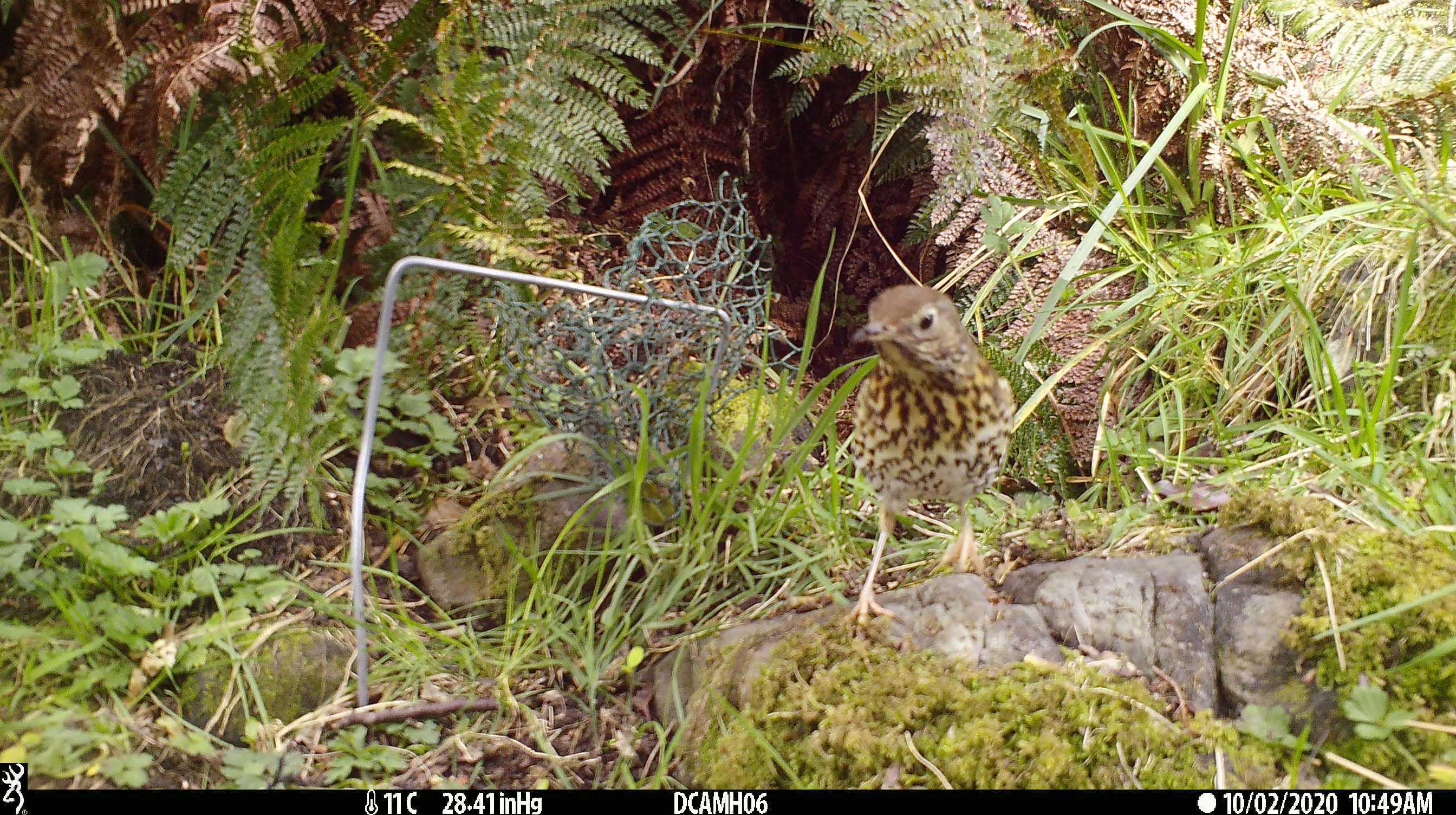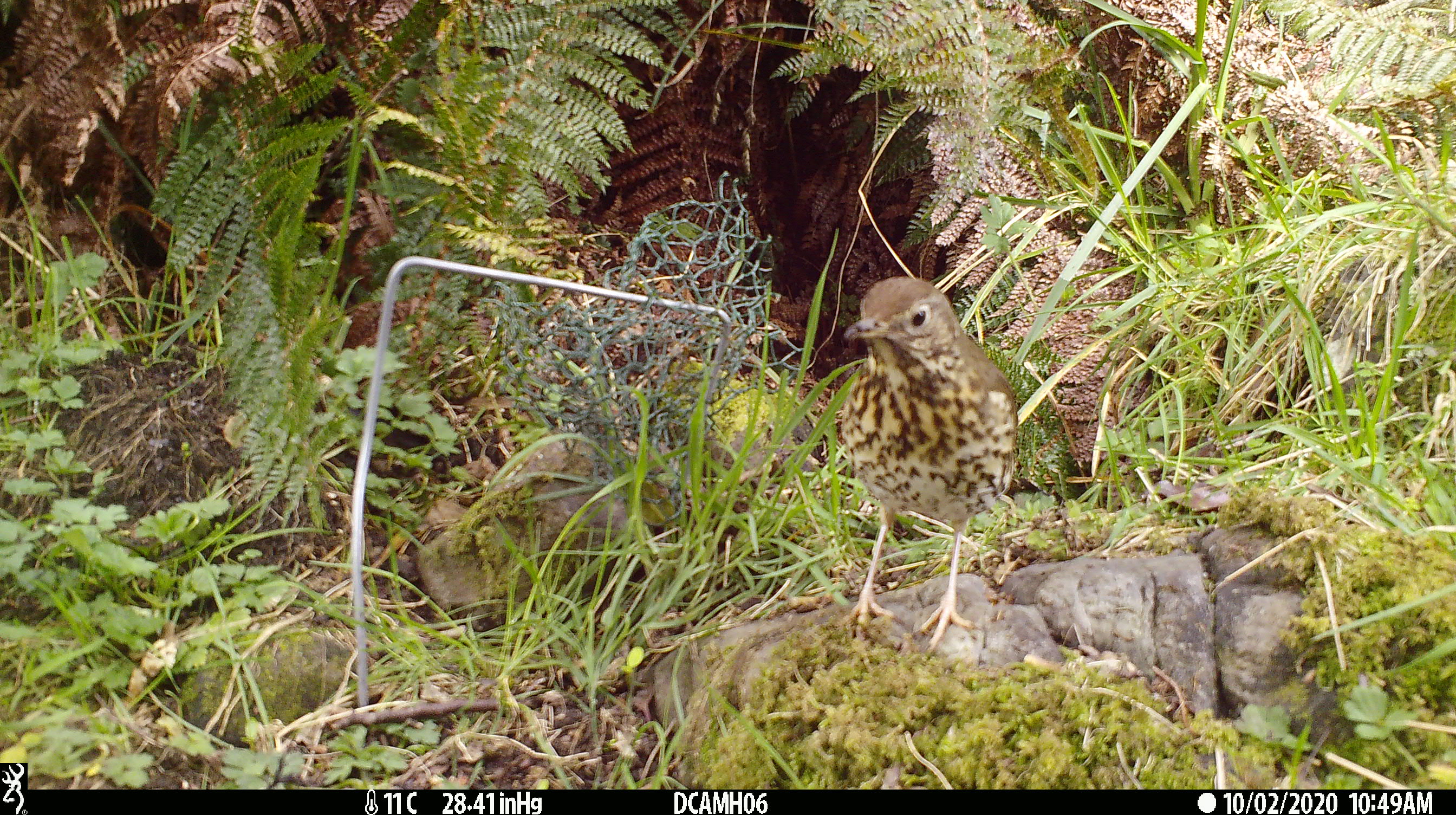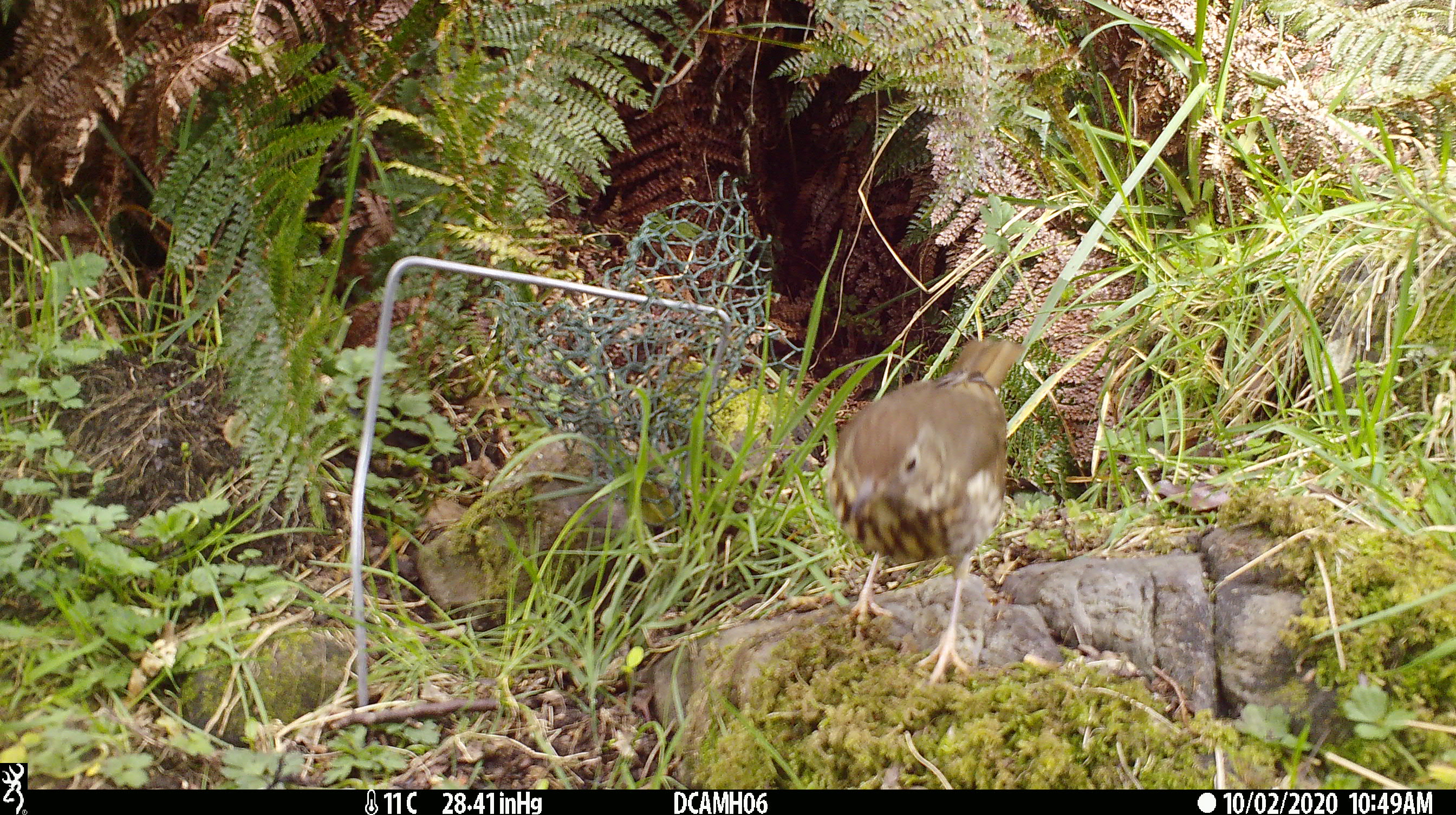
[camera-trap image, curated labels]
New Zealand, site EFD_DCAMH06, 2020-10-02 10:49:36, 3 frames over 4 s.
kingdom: Animalia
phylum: Chordata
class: Aves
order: Passeriformes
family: Turdidae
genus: Turdus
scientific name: Turdus philomelos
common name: song thrush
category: thrush